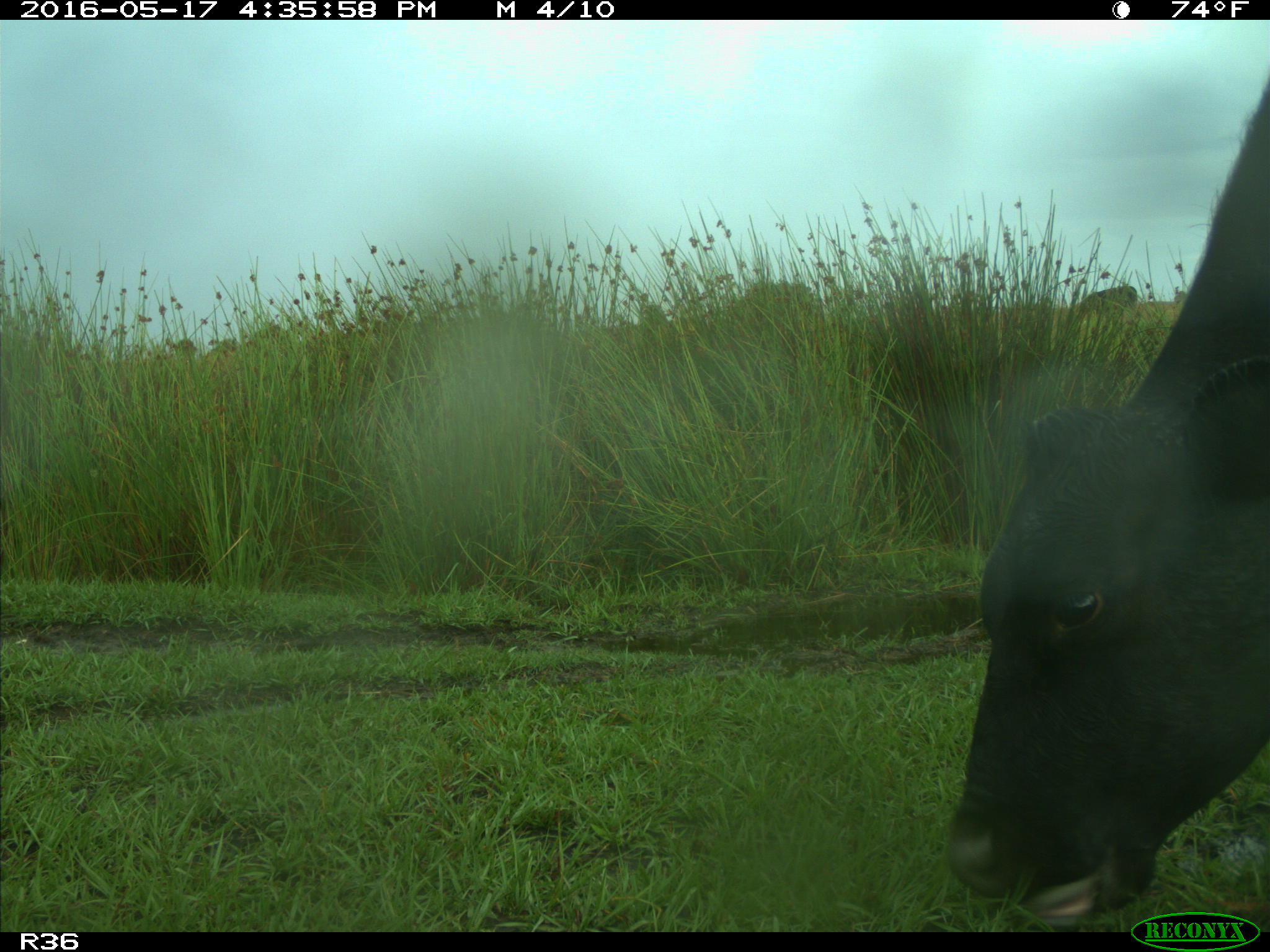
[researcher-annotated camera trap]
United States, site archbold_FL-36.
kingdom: Animalia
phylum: Chordata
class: Mammalia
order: Artiodactyla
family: Bovidae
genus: Bos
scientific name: Bos taurus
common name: domestic cow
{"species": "Bos taurus (domestic cow)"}